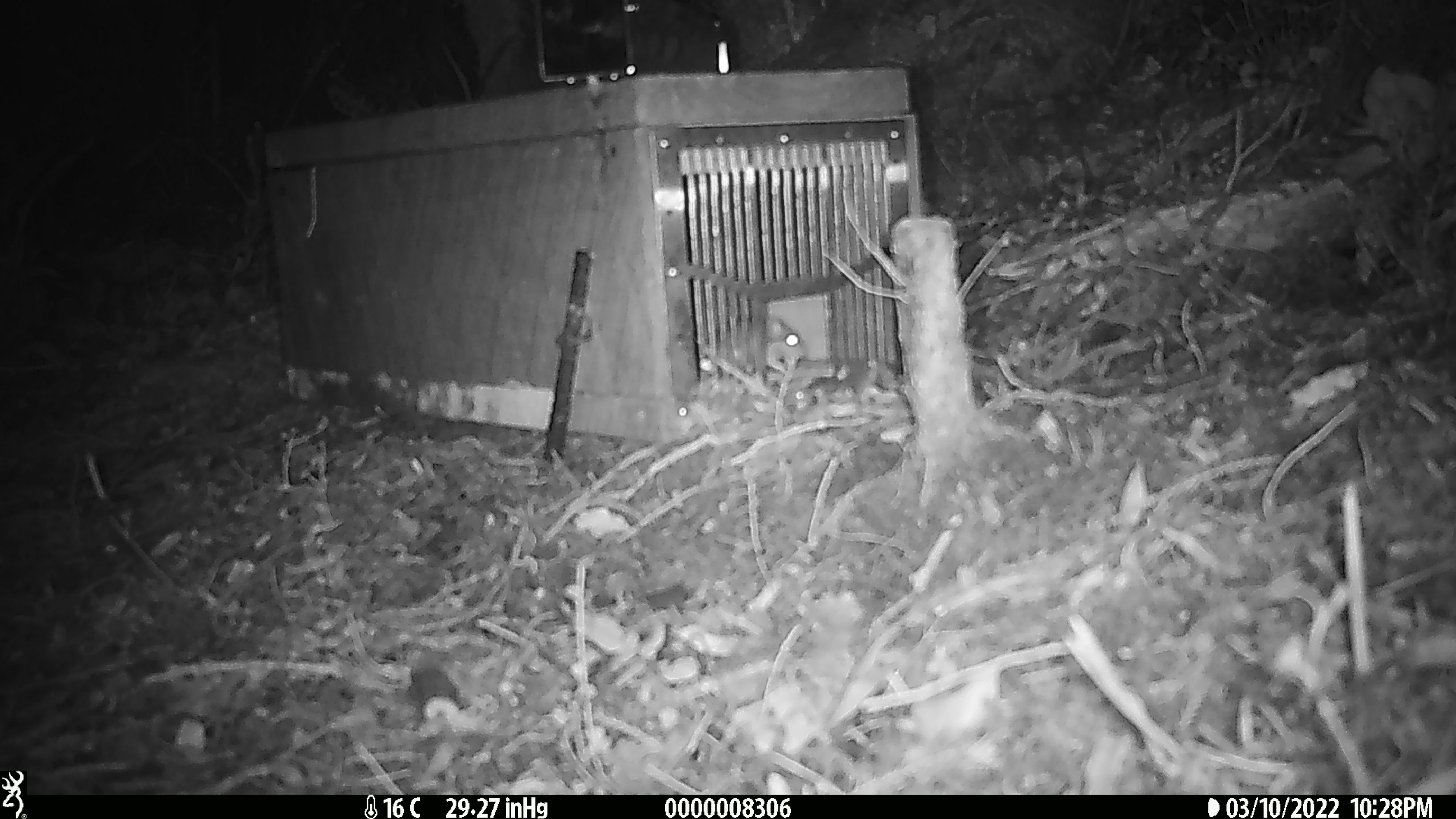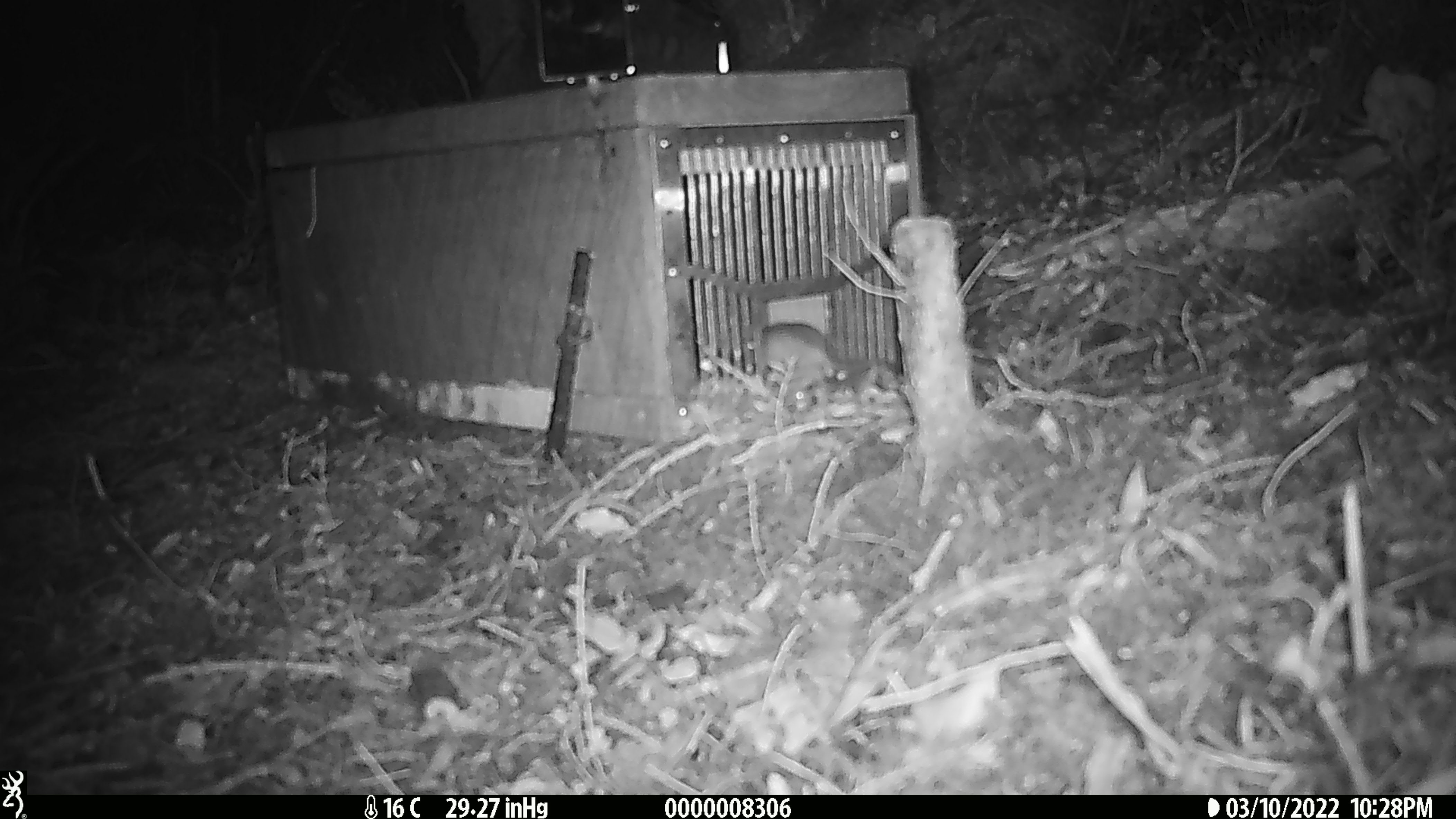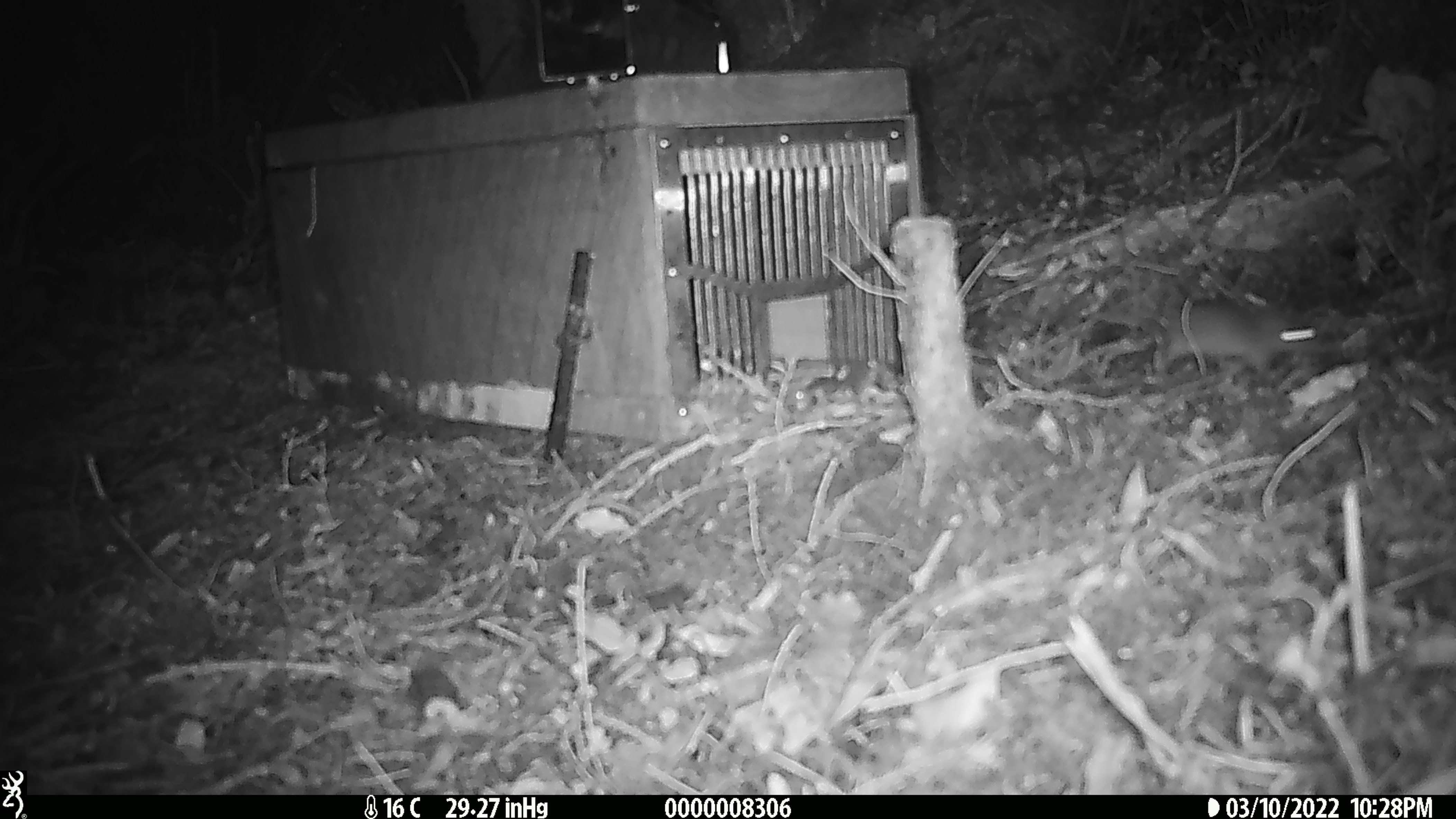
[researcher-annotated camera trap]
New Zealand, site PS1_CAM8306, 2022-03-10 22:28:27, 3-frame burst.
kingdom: Animalia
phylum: Chordata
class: Mammalia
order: Rodentia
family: Muridae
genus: Mus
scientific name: Mus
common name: mouse